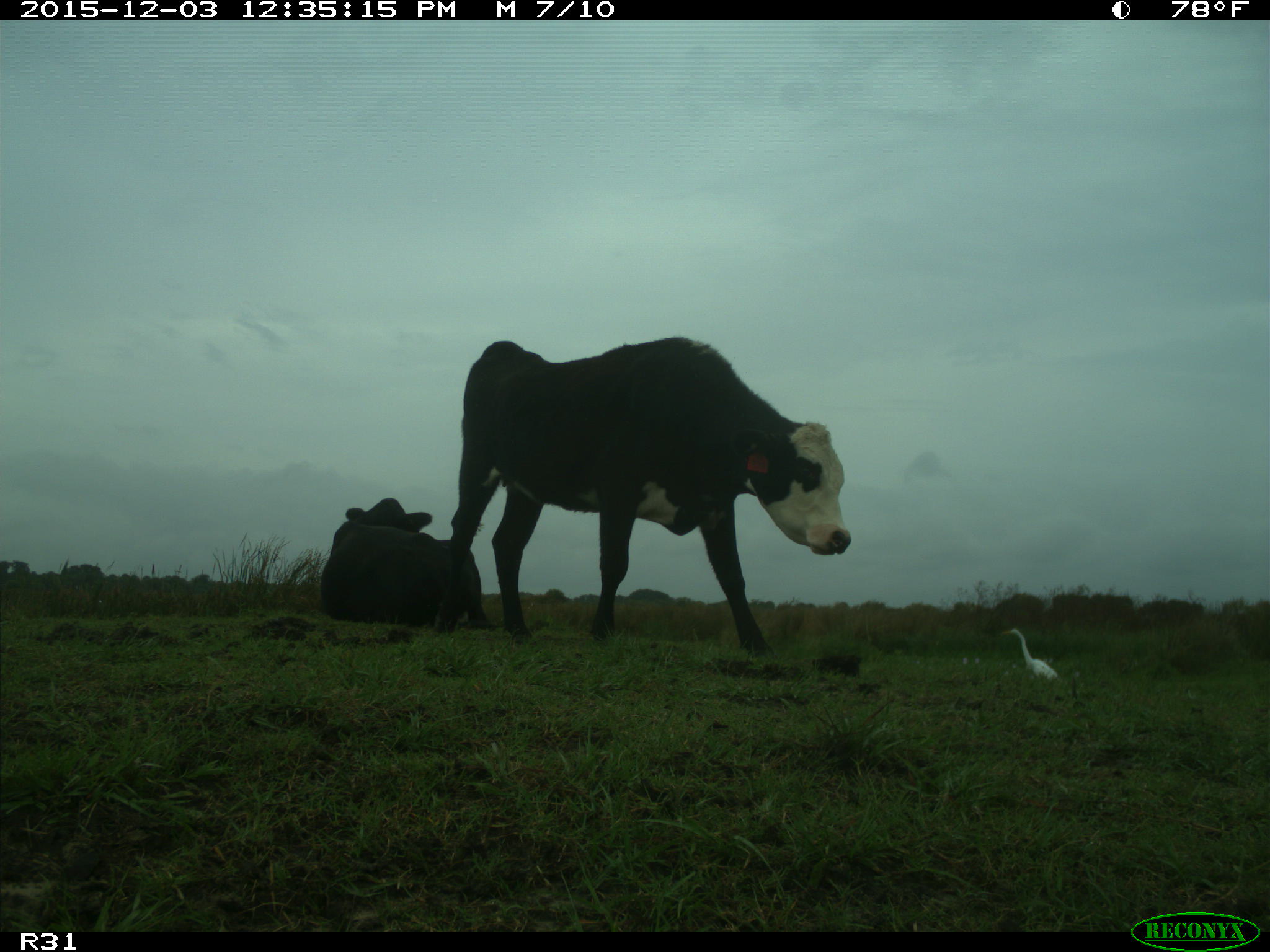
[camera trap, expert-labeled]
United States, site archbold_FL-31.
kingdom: Animalia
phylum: Chordata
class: Mammalia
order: Artiodactyla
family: Bovidae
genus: Bos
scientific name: Bos taurus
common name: domestic cow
Bos taurus (domestic cow).